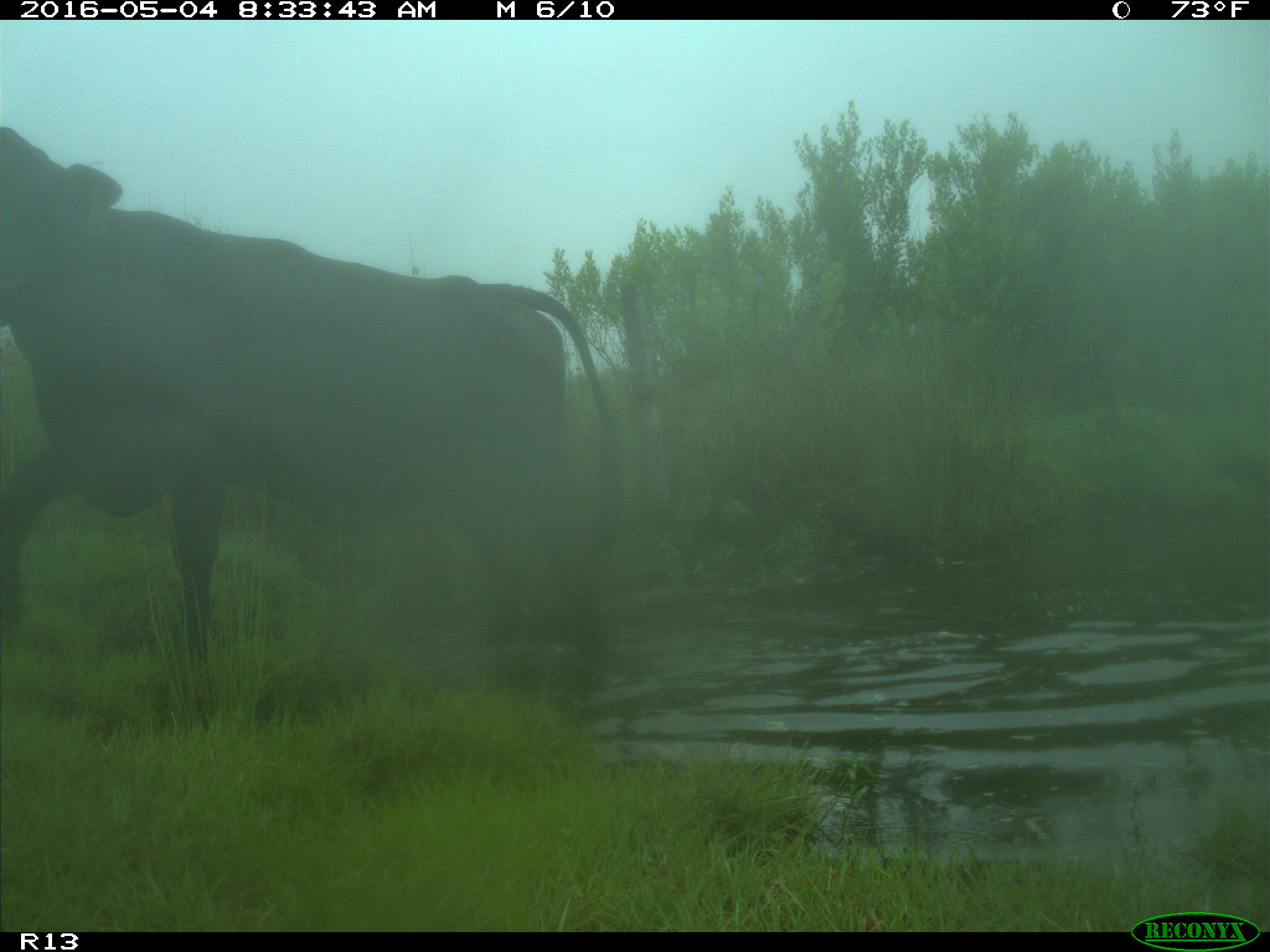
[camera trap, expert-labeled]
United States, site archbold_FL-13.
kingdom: Animalia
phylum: Chordata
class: Mammalia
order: Artiodactyla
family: Bovidae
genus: Bos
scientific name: Bos taurus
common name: domestic cow